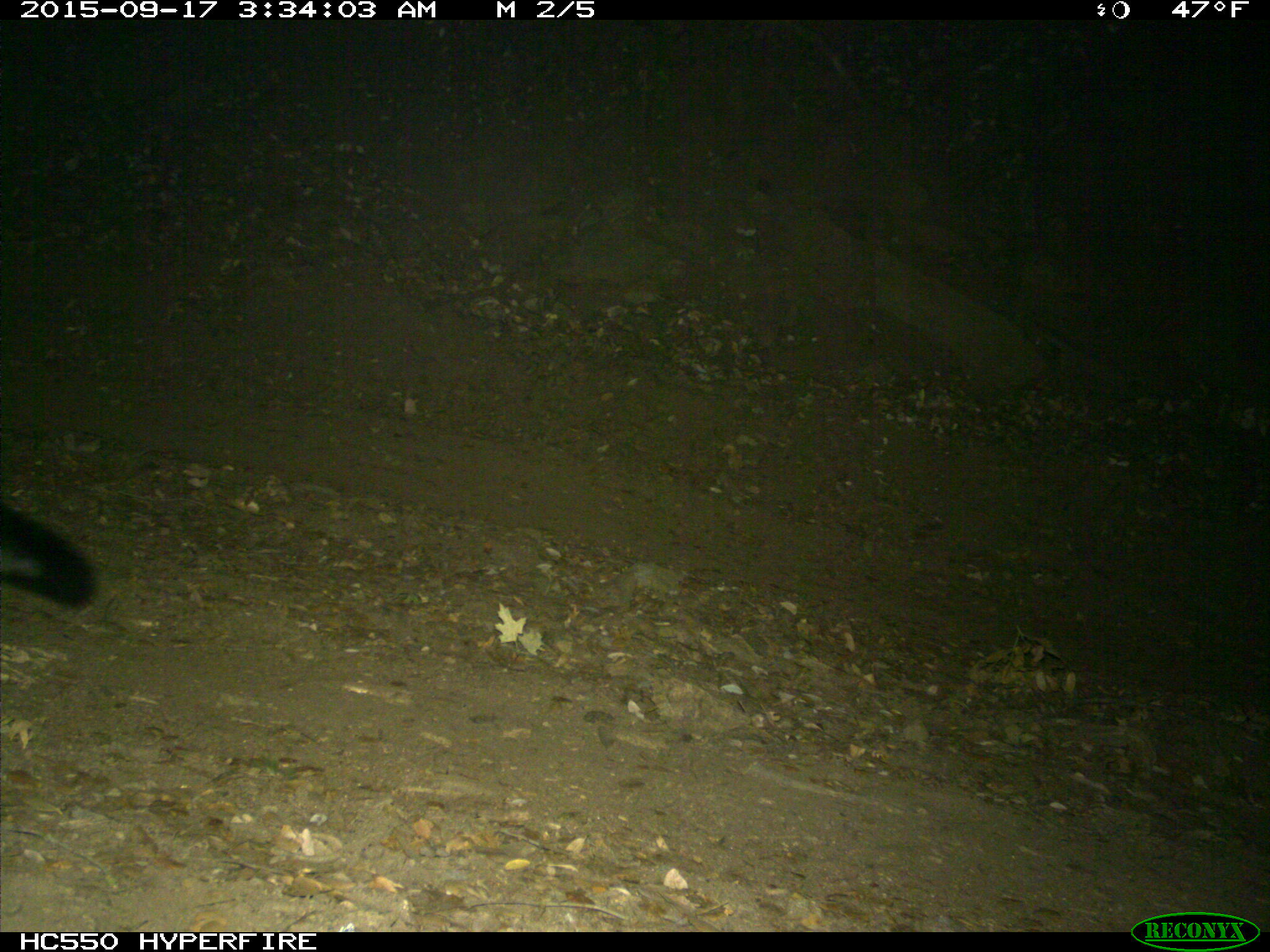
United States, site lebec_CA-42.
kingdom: Animalia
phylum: Chordata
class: Mammalia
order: Carnivora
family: Canidae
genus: Urocyon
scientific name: Urocyon cinereoargenteus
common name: gray fox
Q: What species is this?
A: Urocyon cinereoargenteus (gray fox).